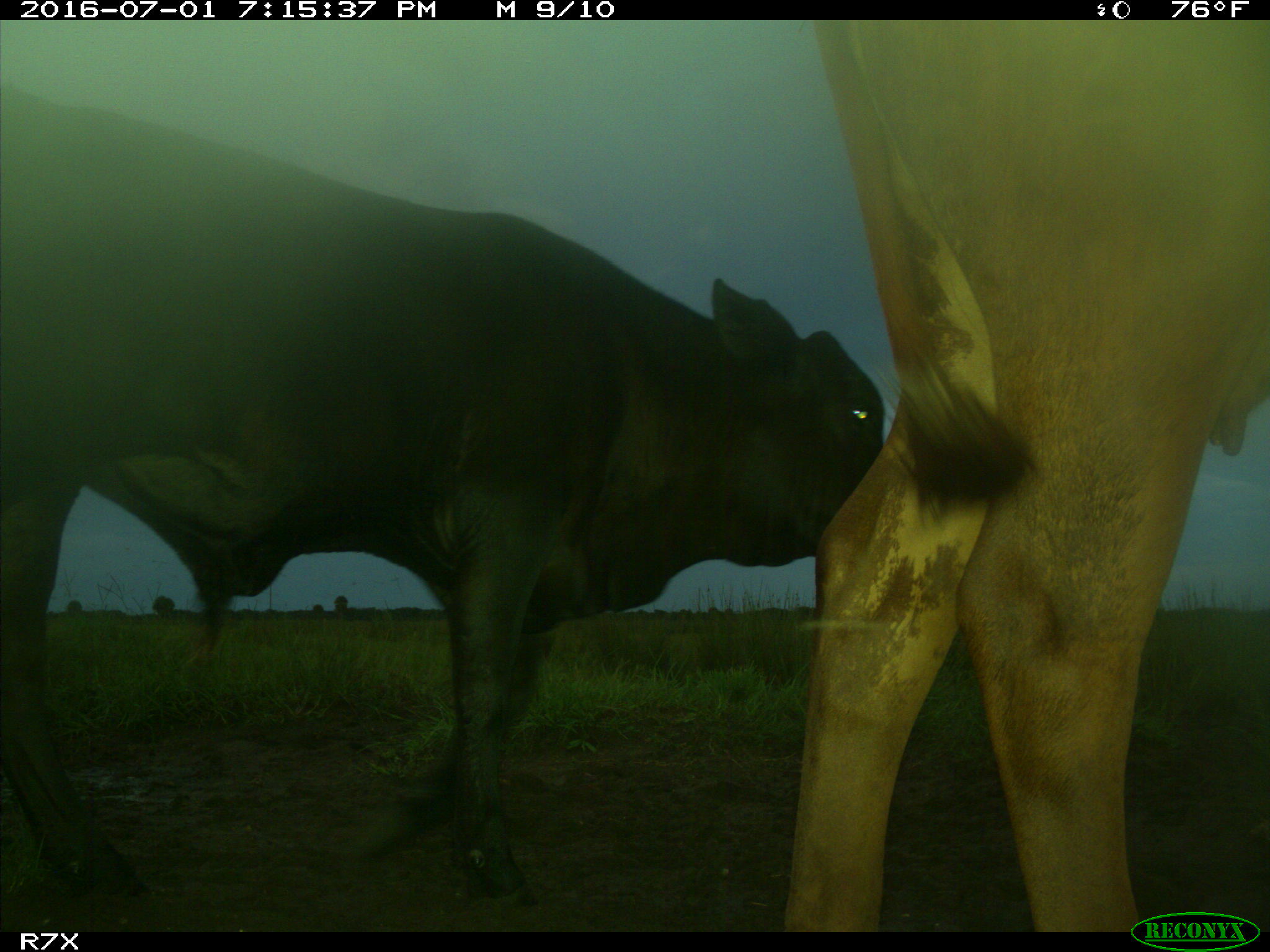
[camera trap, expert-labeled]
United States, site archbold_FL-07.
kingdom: Animalia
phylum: Chordata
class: Mammalia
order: Artiodactyla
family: Bovidae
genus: Bos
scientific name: Bos taurus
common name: domestic cow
Bos taurus (domestic cow).